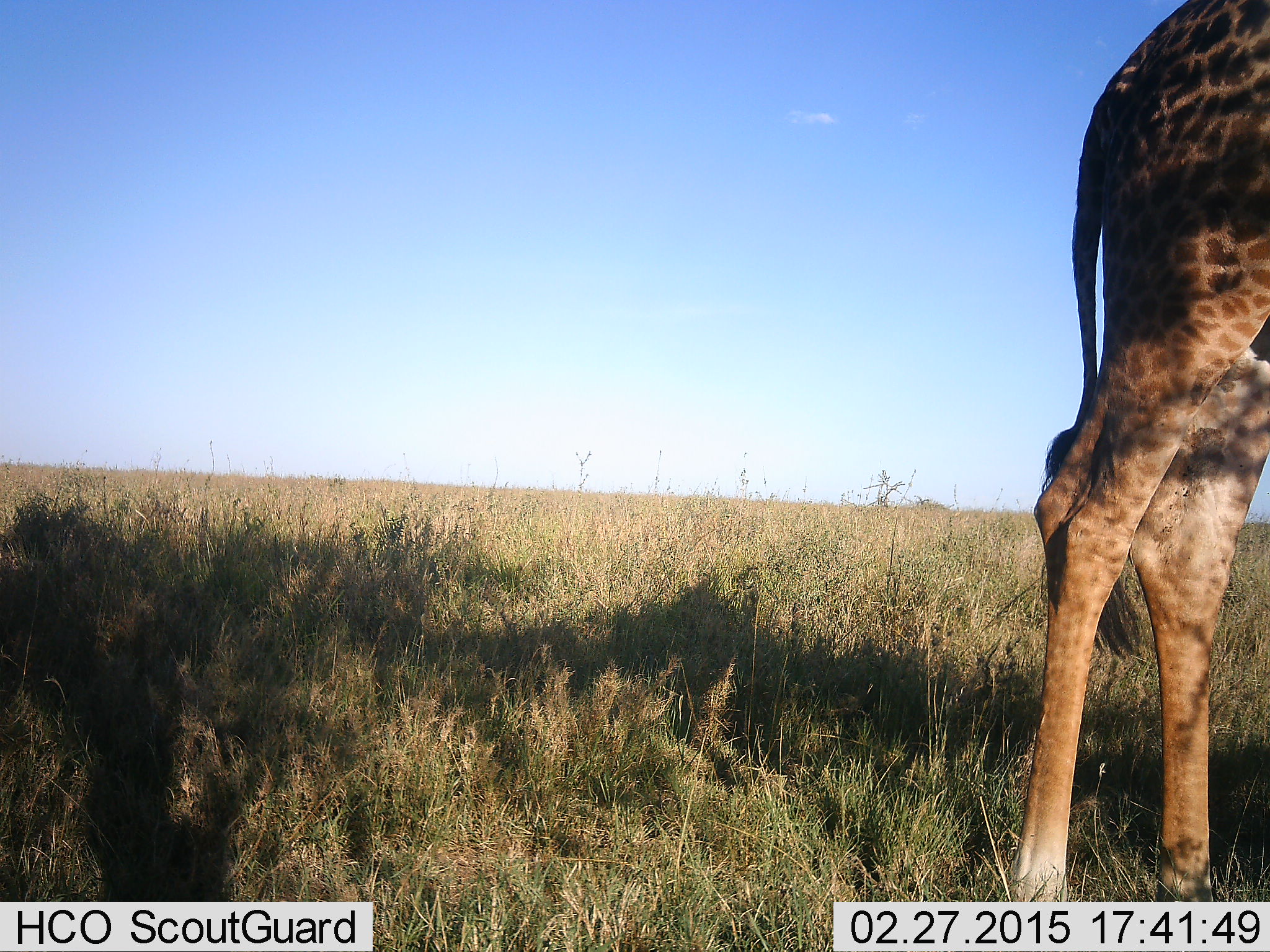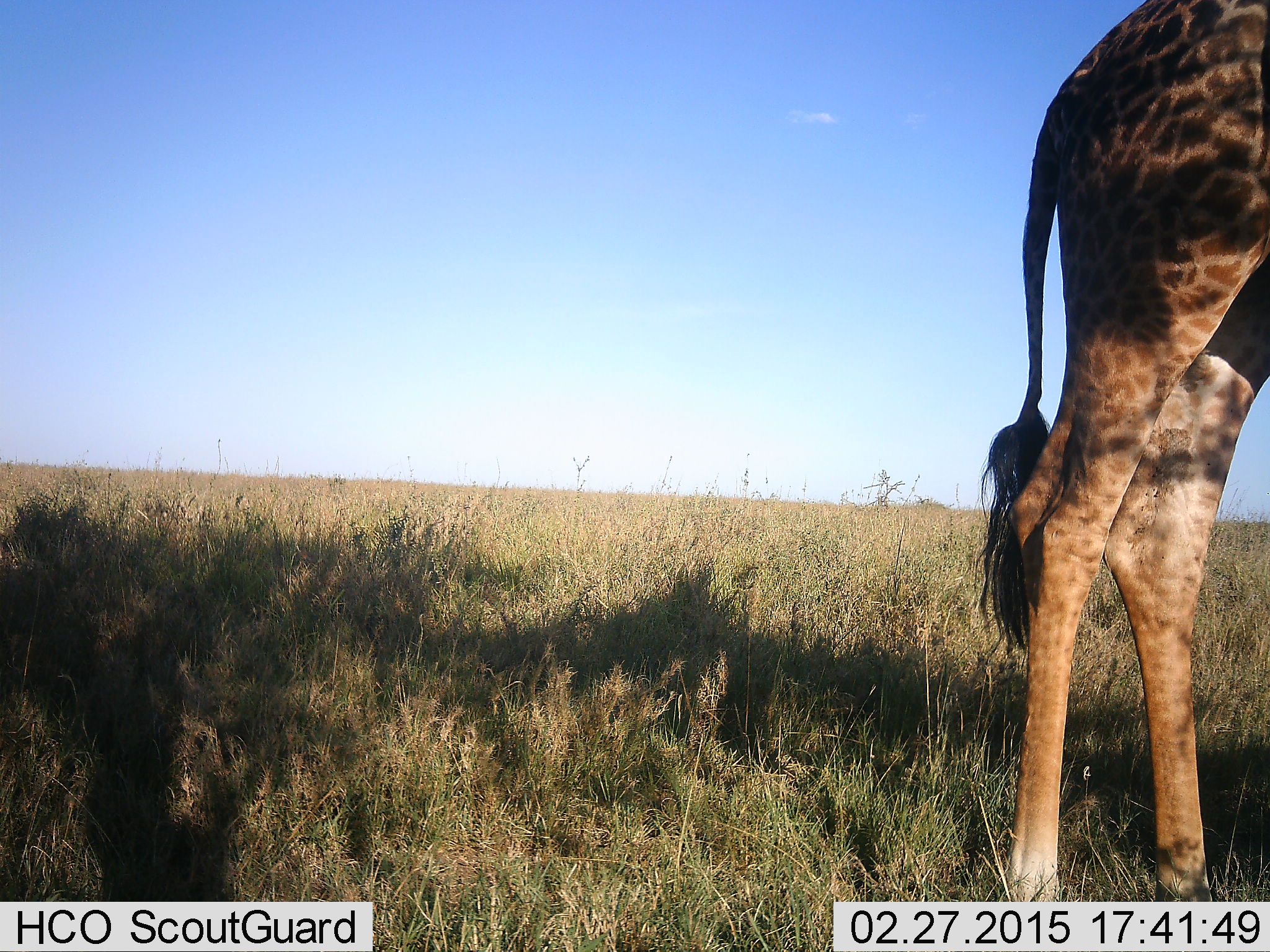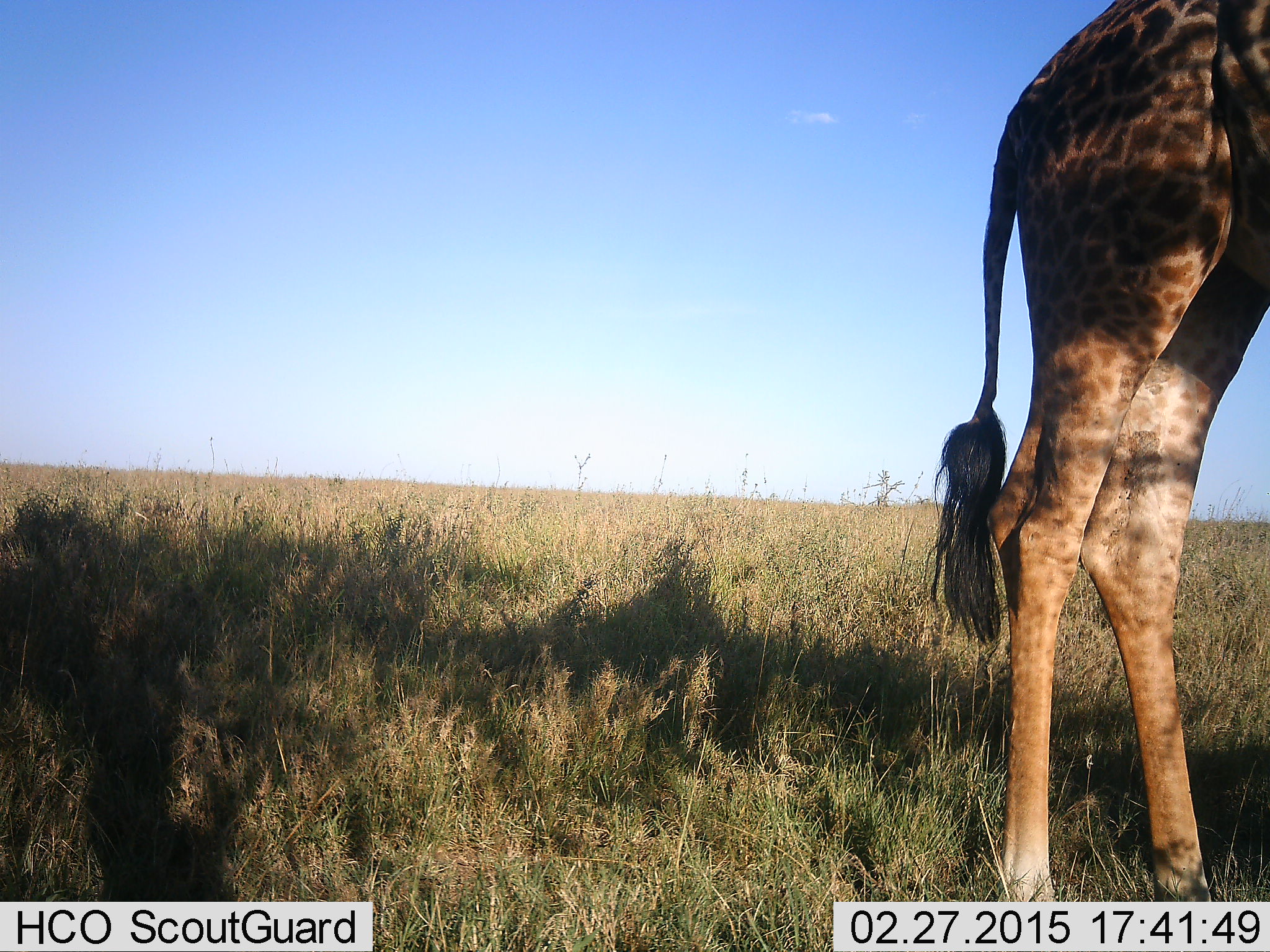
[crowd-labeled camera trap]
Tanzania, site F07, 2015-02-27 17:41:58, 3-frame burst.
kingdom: Animalia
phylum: Chordata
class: Mammalia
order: Artiodactyla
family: Giraffidae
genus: Giraffa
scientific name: Giraffa camelopardalis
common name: giraffe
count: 1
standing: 100%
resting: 0%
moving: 0%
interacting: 0%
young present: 0%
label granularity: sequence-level